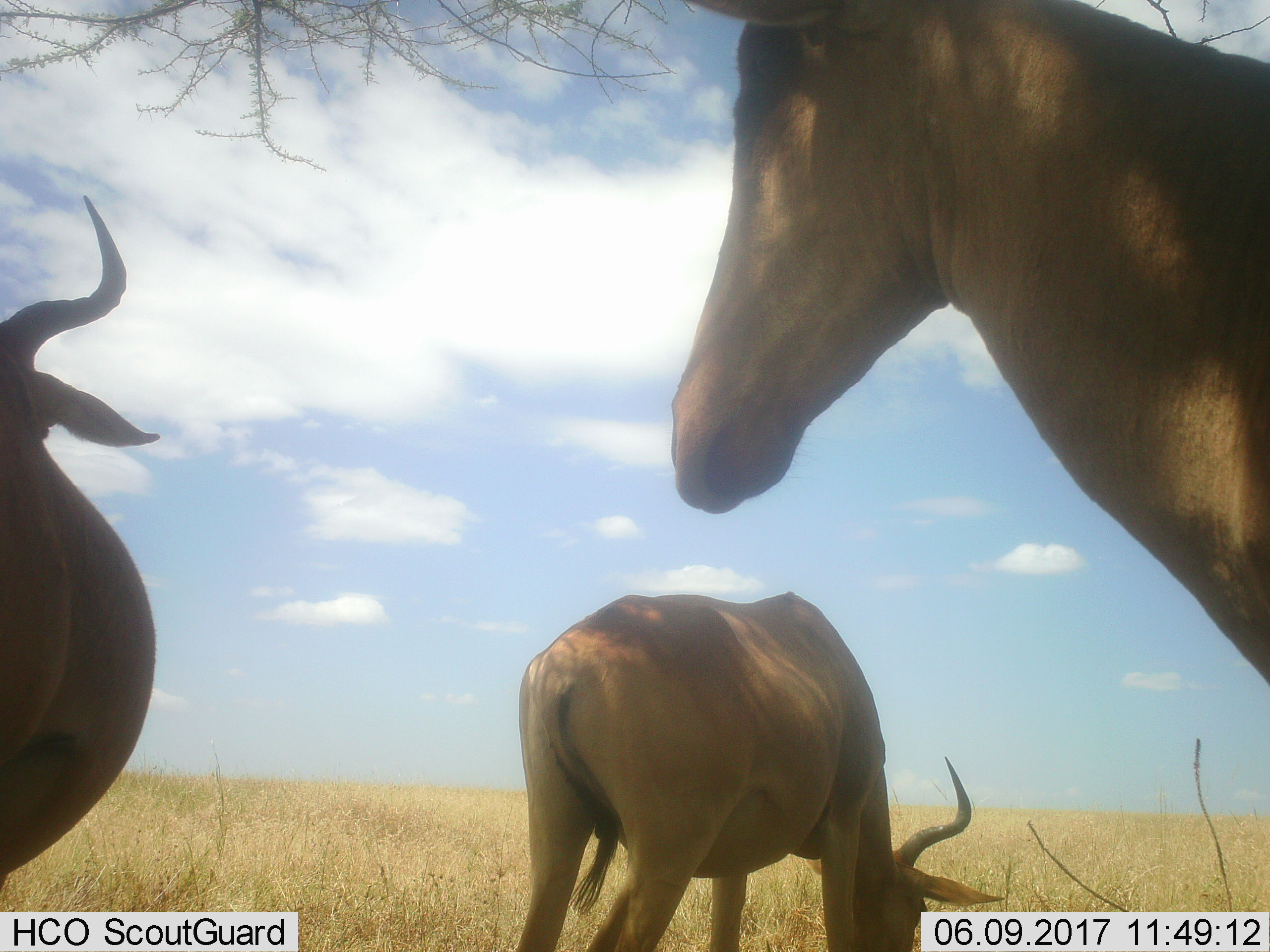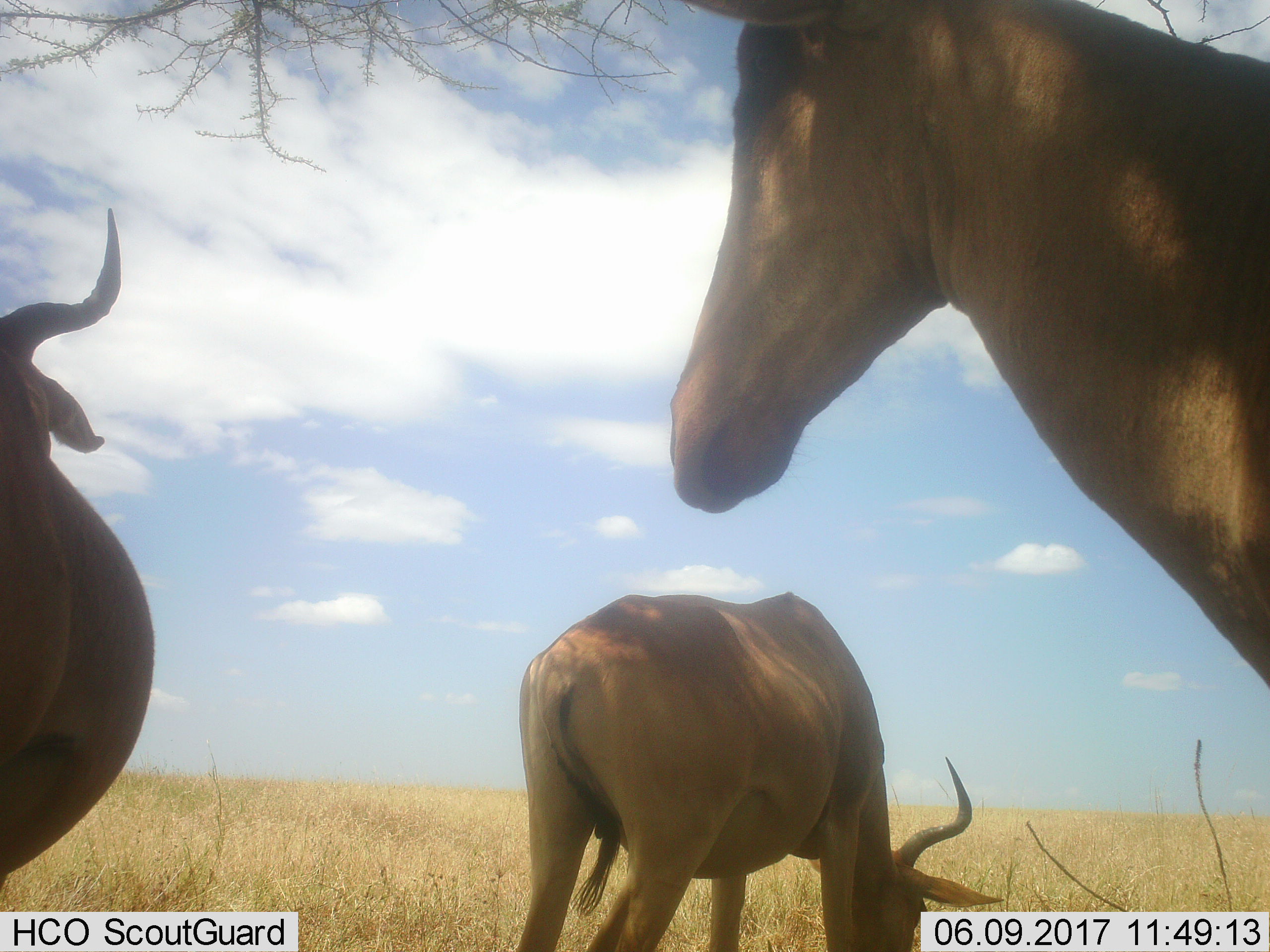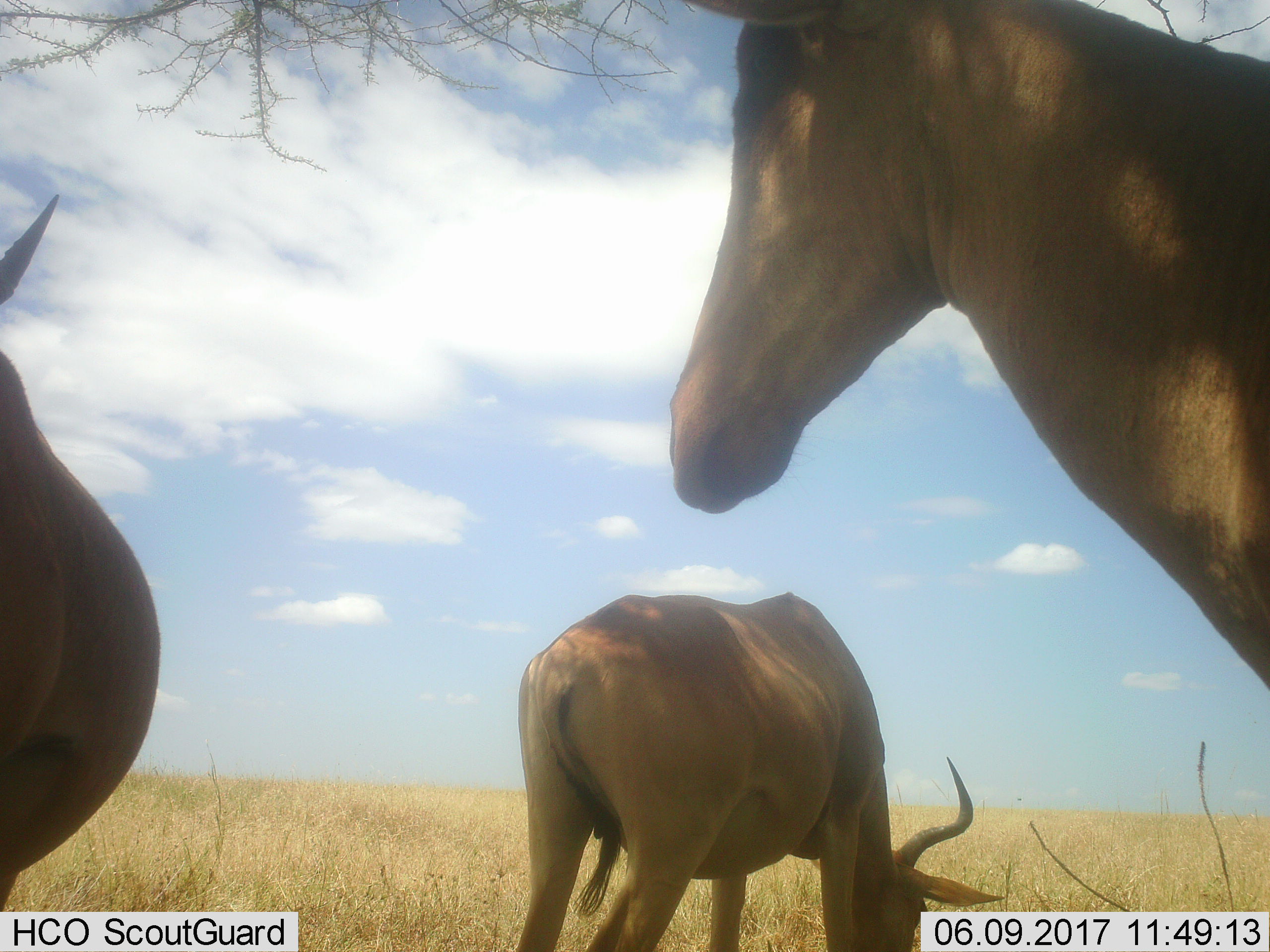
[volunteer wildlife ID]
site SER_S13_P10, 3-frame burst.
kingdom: Animalia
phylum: Chordata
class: Mammalia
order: Artiodactyla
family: Bovidae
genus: Alcelaphus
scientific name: Alcelaphus buselaphus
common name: hartebeest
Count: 3.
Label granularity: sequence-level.